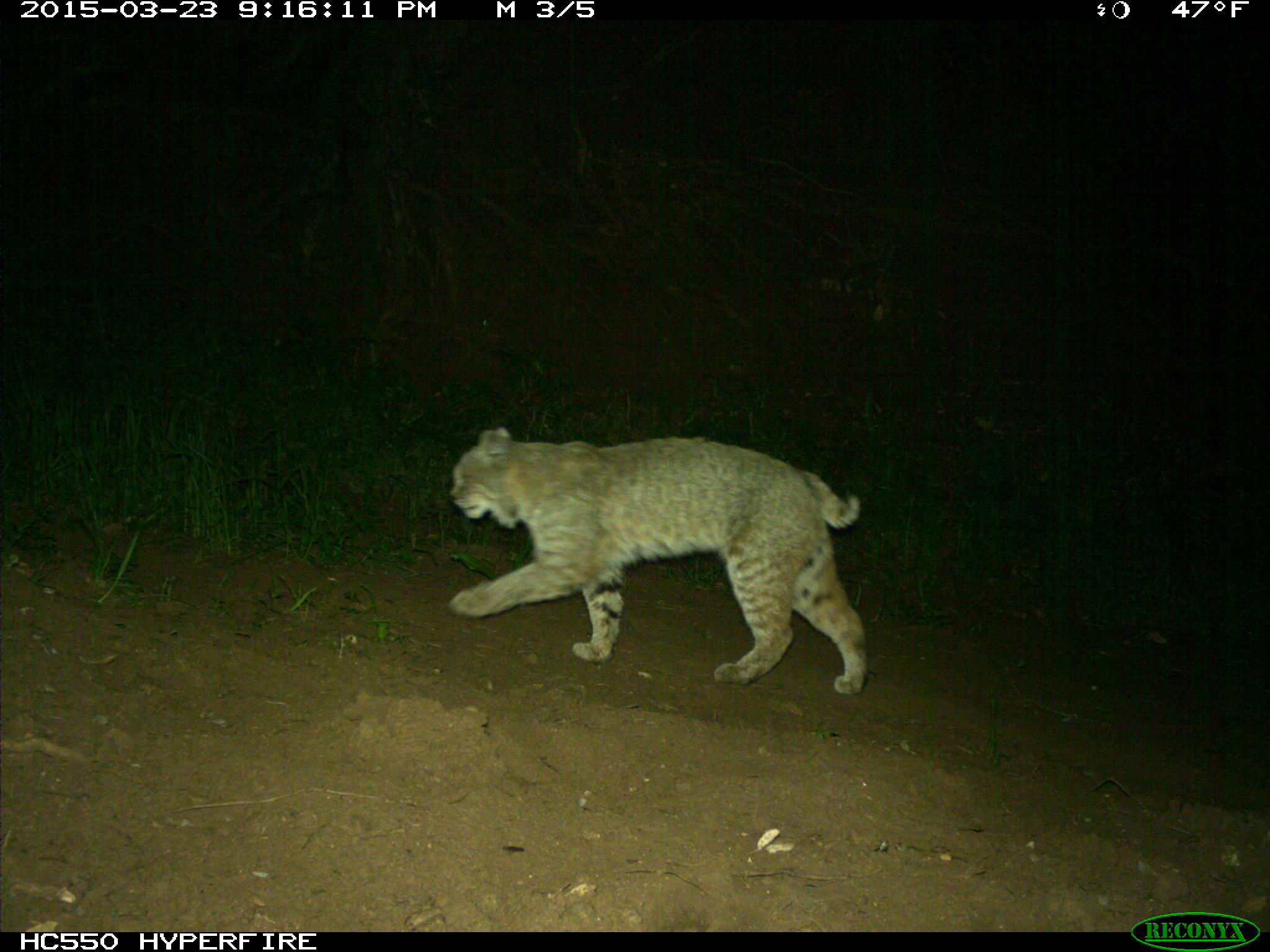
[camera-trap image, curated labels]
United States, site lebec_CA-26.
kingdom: Animalia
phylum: Chordata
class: Mammalia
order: Carnivora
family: Felidae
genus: Lynx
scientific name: Lynx rufus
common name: bobcat